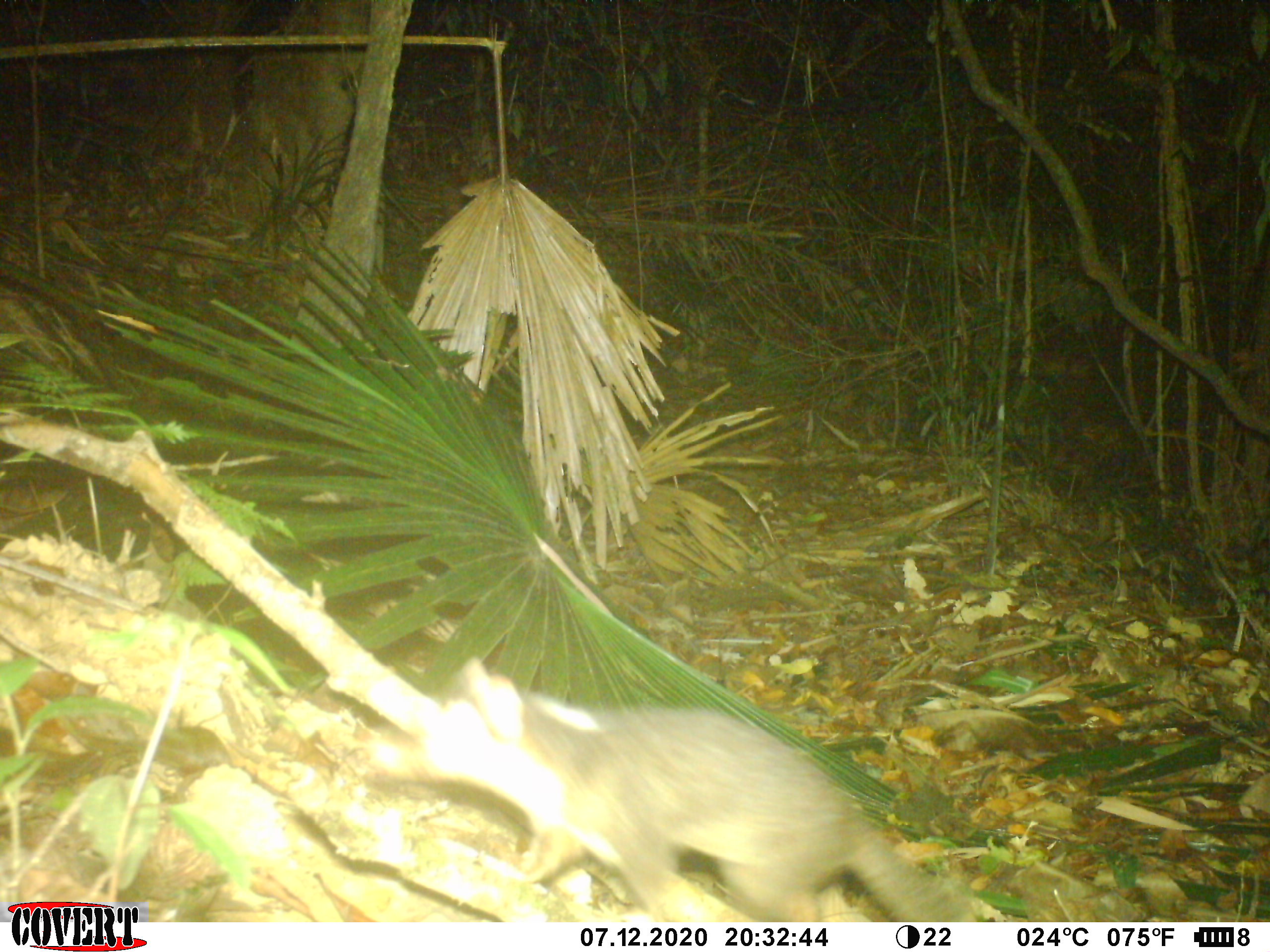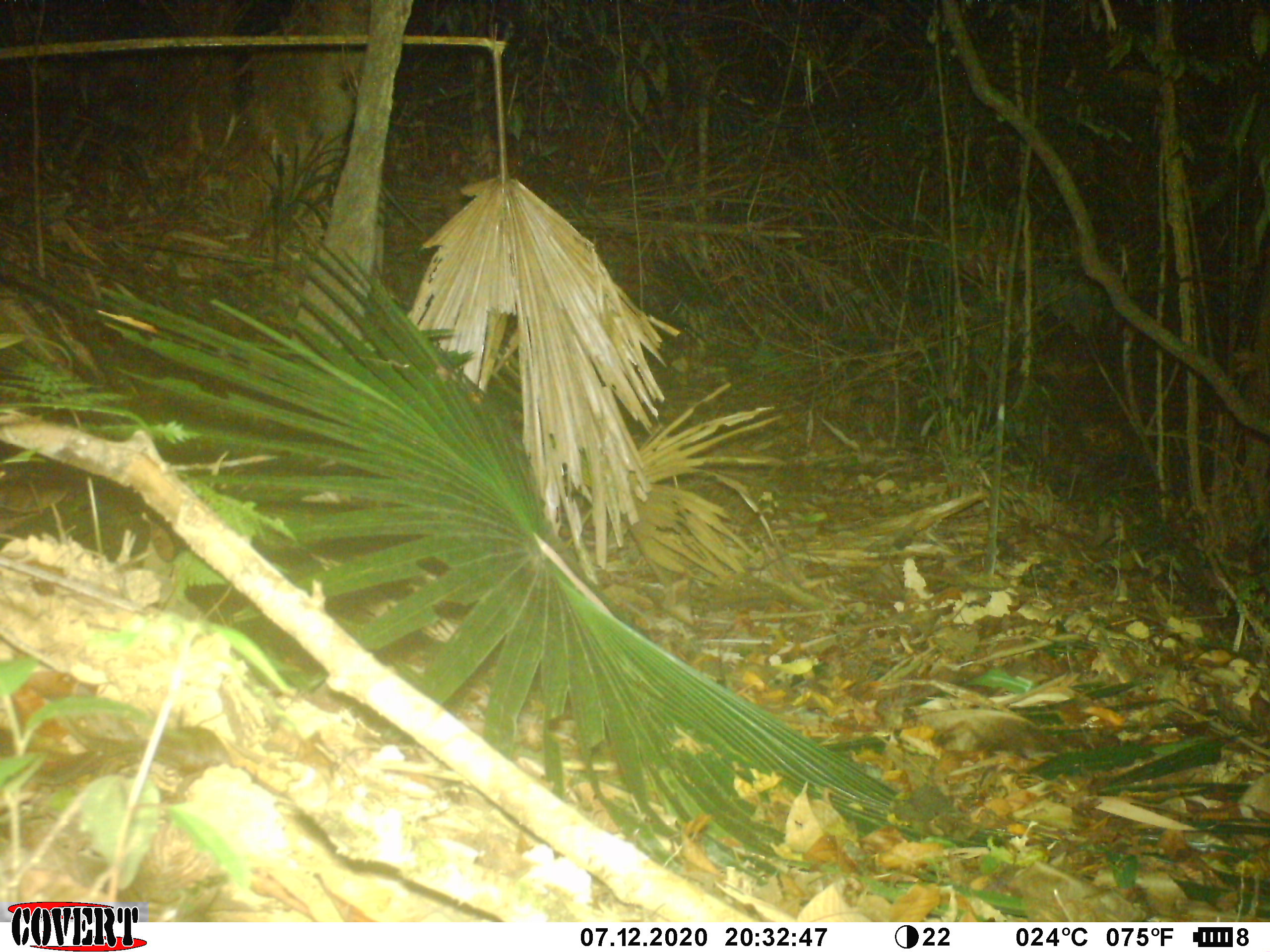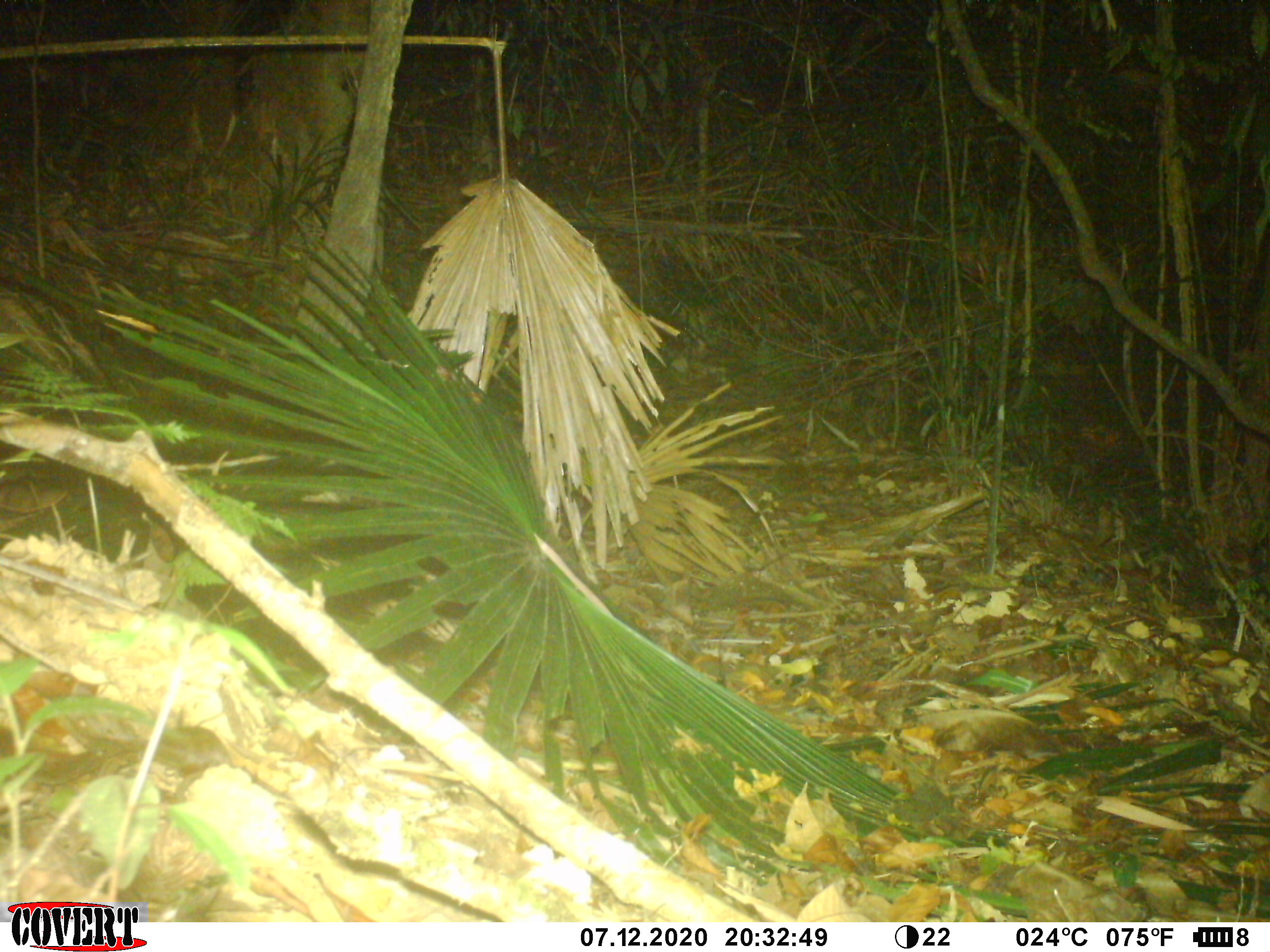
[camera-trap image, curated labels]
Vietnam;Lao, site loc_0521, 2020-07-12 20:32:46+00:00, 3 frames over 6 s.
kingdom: Animalia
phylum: Chordata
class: Mammalia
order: Carnivora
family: Mustelidae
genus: Melogale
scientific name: Melogale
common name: ferret badger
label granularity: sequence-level